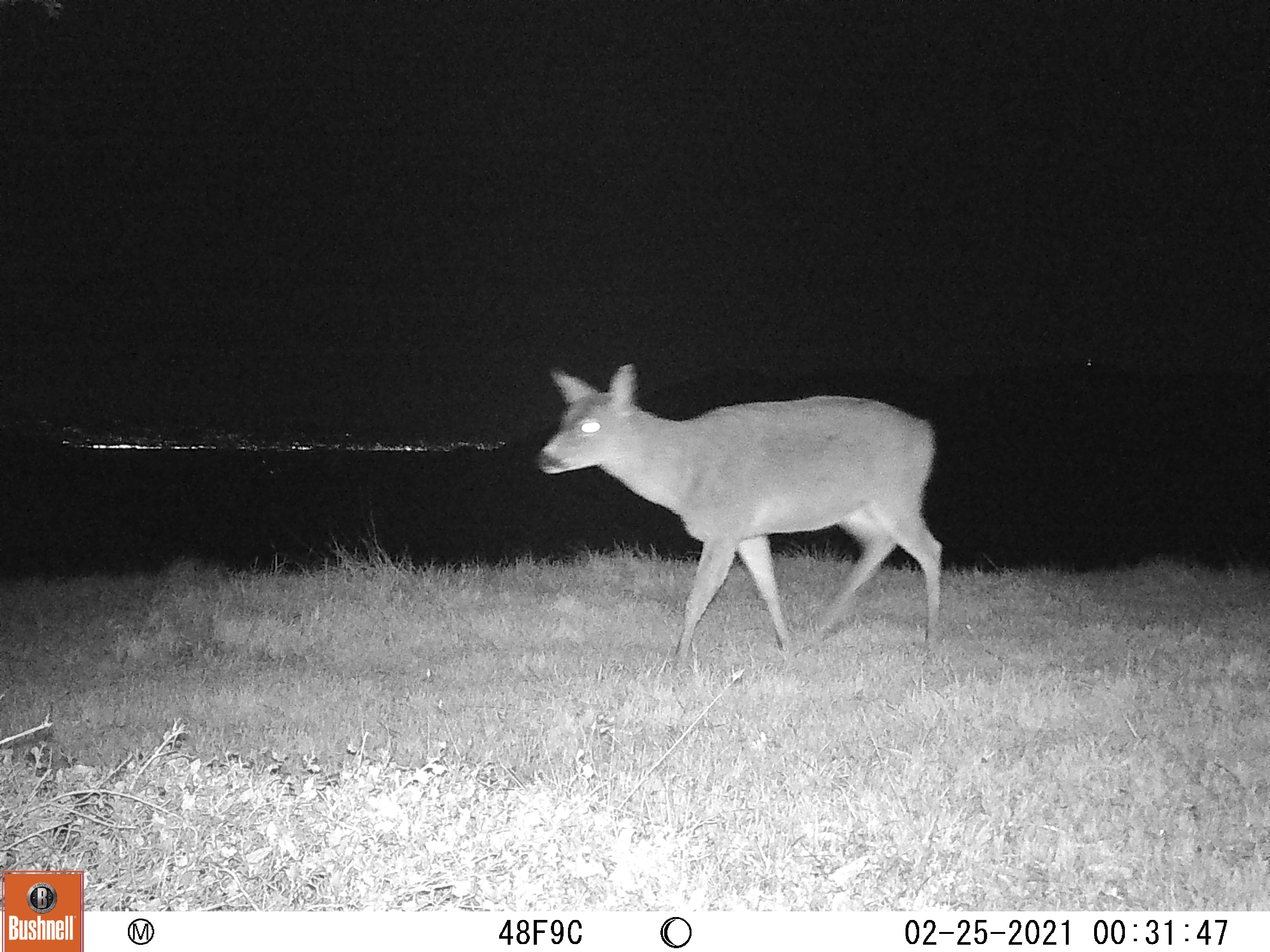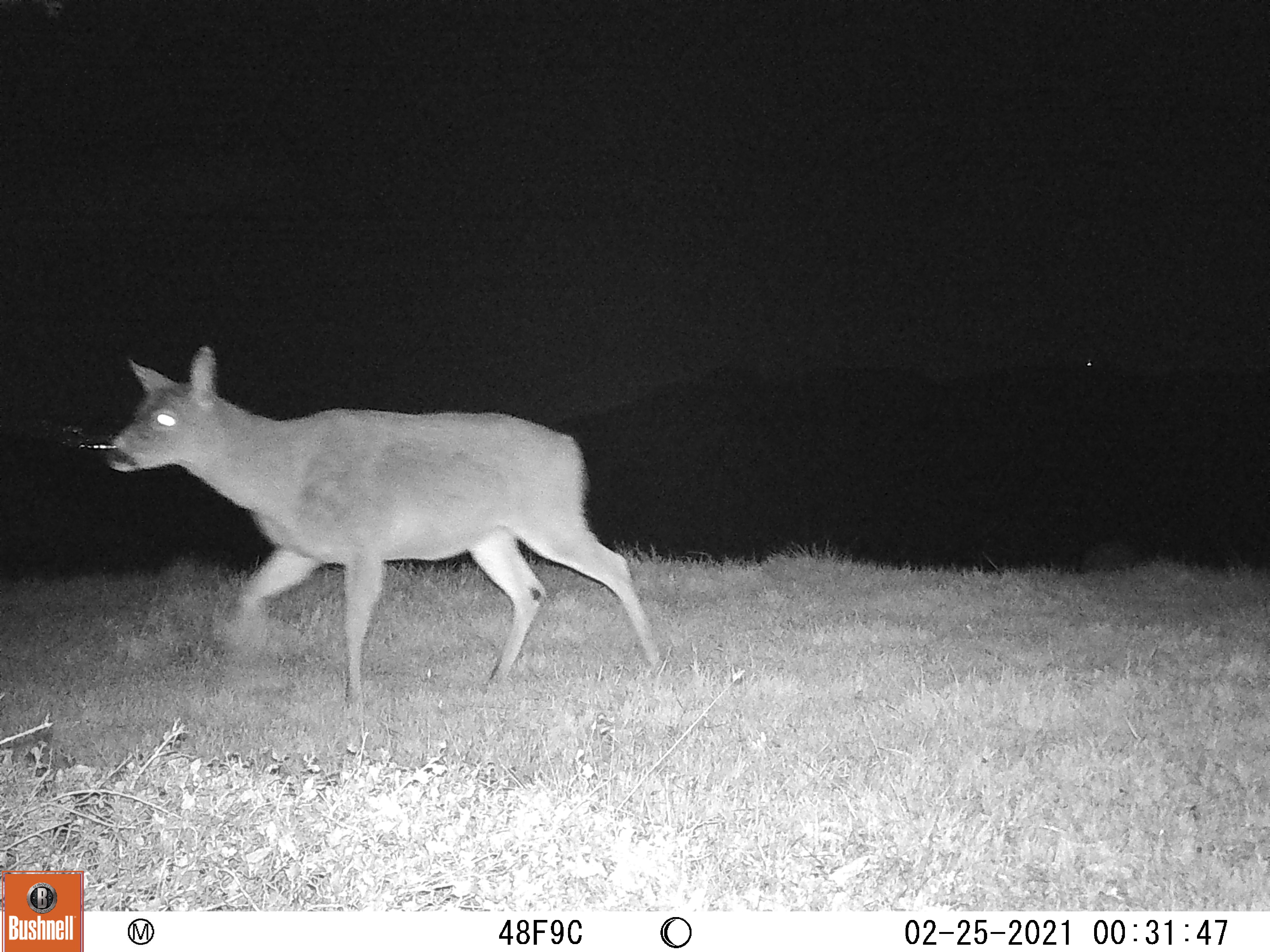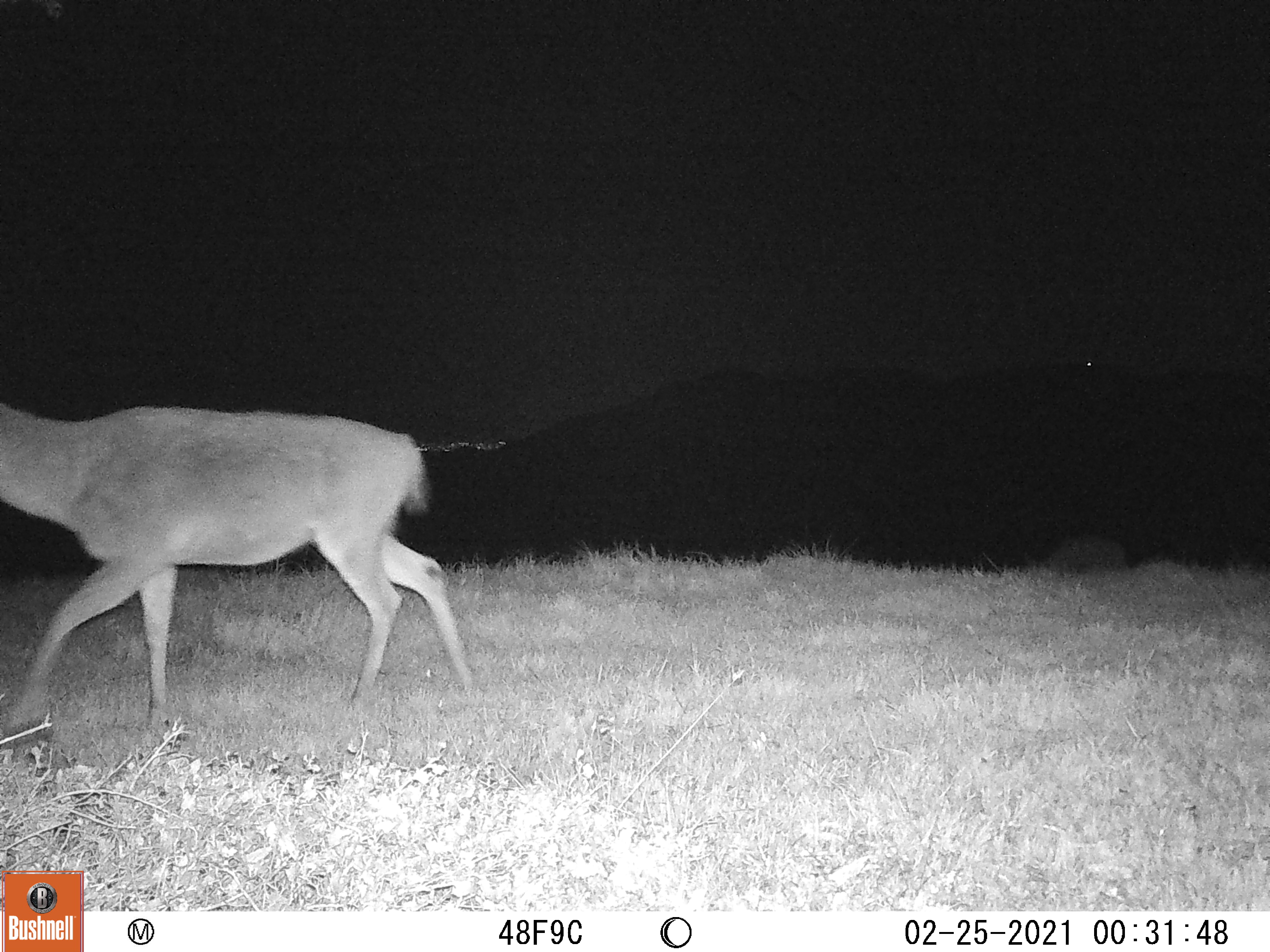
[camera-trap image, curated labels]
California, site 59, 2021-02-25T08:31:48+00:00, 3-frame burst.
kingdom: Animalia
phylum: Chordata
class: Mammalia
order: Artiodactyla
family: Cervidae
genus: Odocoileus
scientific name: Odocoileus hemionus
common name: mule deer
Mule deer (Odocoileus hemionus).